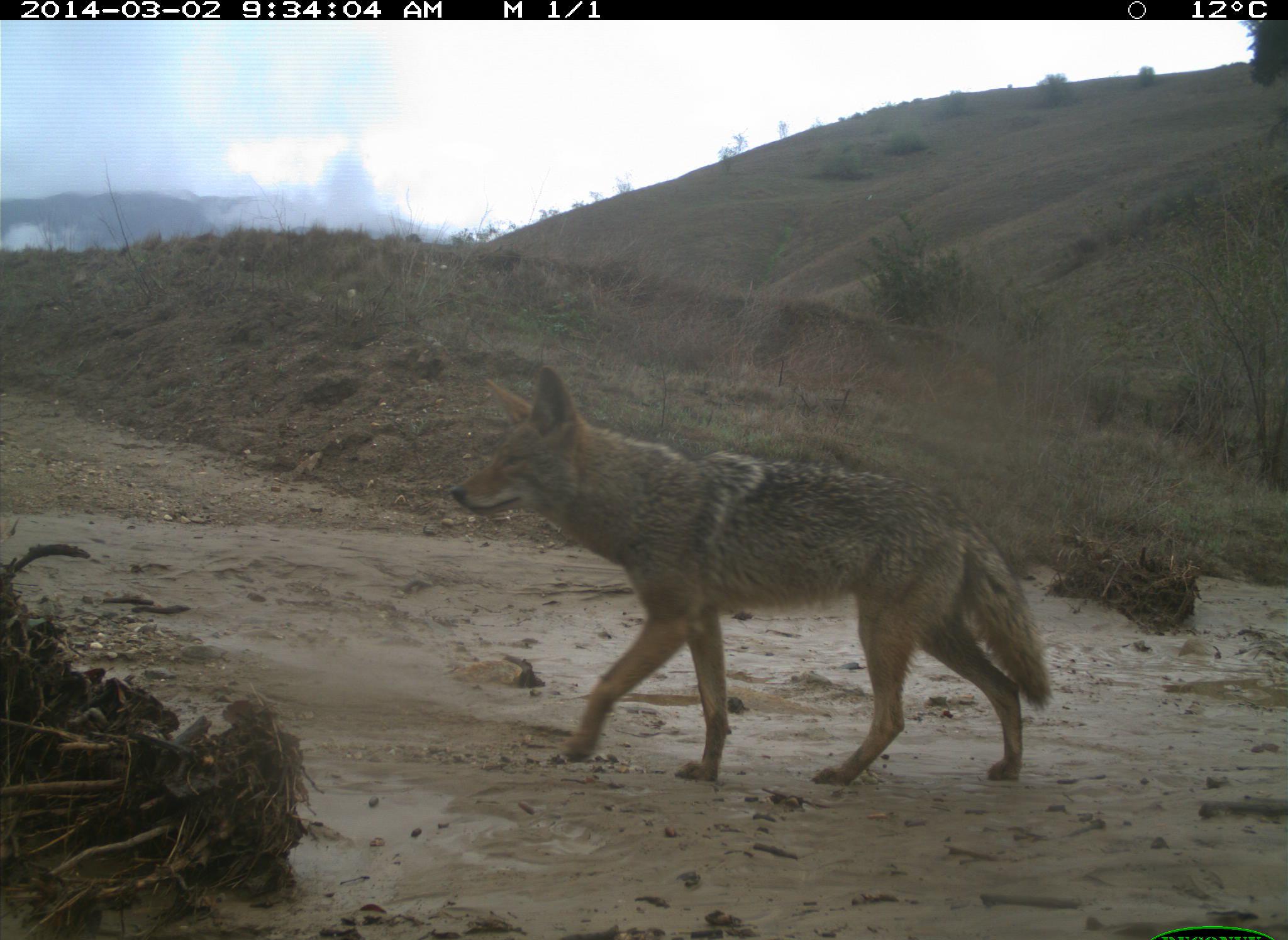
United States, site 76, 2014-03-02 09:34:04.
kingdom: Animalia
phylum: Chordata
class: Mammalia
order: Carnivora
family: Canidae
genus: Canis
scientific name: Canis latrans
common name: coyote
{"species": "coyote (Canis latrans)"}